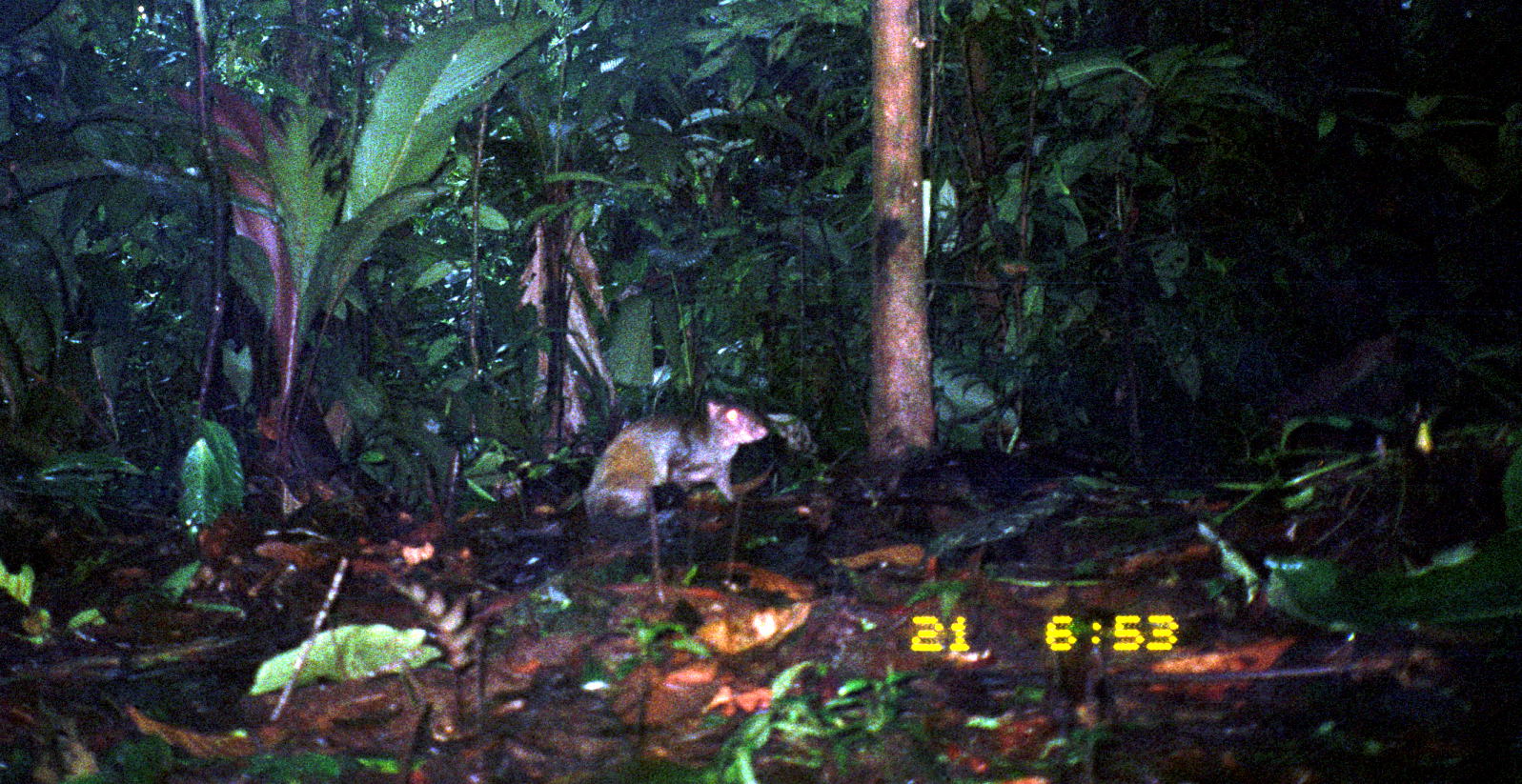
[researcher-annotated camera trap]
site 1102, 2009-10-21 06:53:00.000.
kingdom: Animalia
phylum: Chordata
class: Mammalia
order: Rodentia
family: Dasyproctidae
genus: Dasyprocta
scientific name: Dasyprocta punctata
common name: central american agouti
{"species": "Dasyprocta punctata (central american agouti)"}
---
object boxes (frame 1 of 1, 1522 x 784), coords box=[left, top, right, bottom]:
dasyprocta punctata: box=[581, 392, 769, 520]